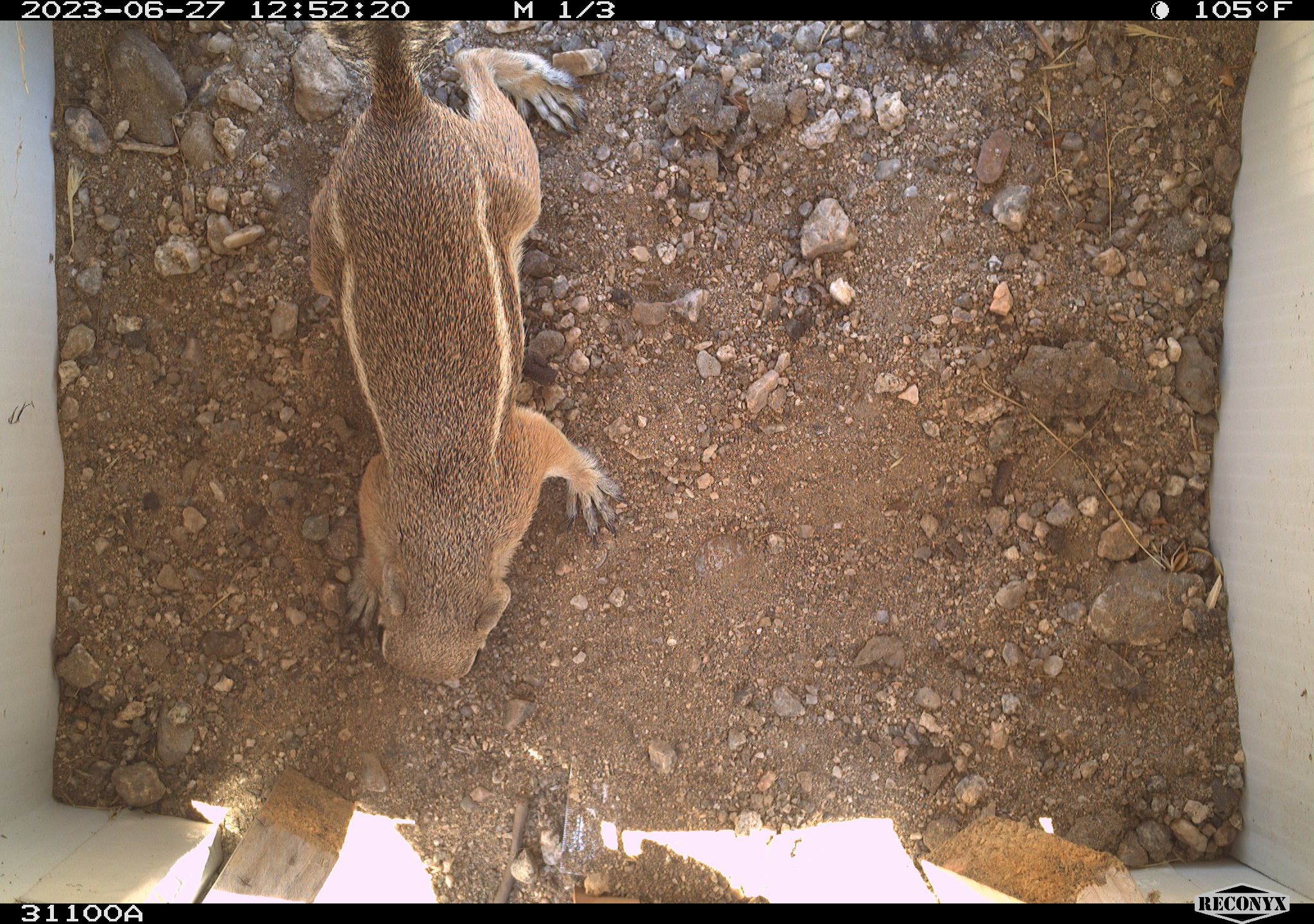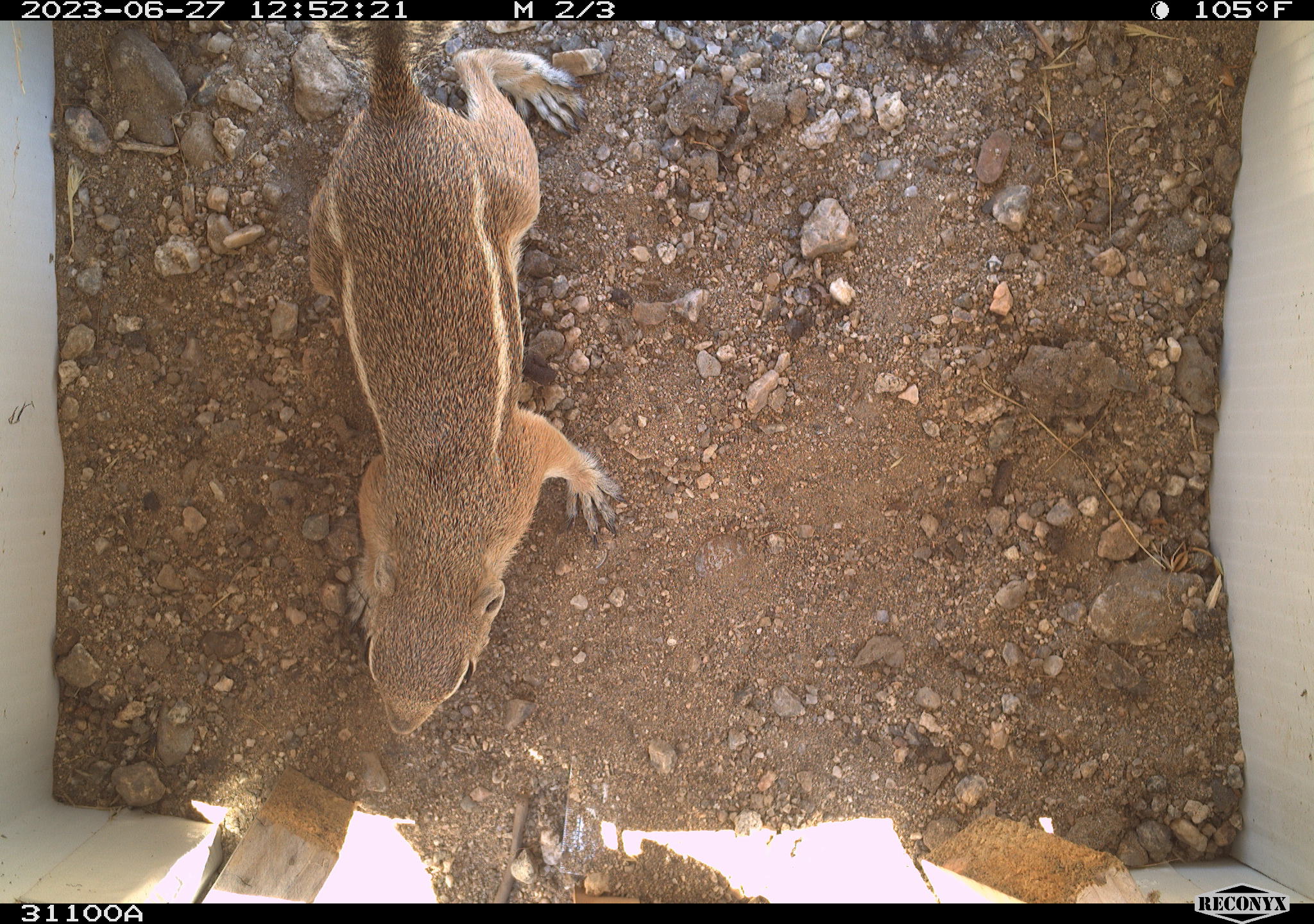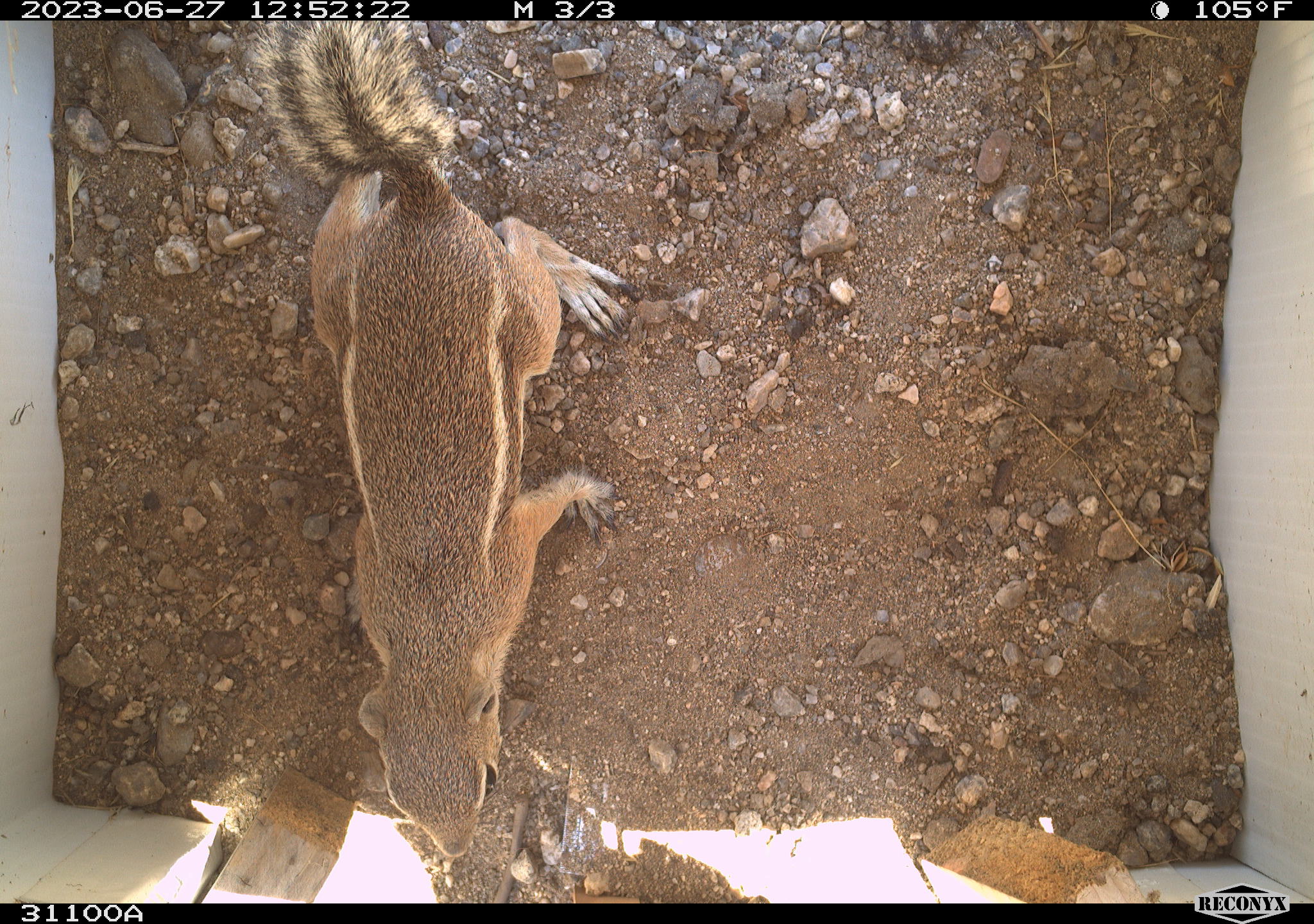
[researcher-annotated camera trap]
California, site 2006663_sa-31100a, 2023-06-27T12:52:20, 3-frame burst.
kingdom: Animalia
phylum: Chordata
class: Mammalia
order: Rodentia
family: Sciuridae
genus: Ammospermophilus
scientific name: Ammospermophilus leucurus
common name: white-tailed antelope squirrel